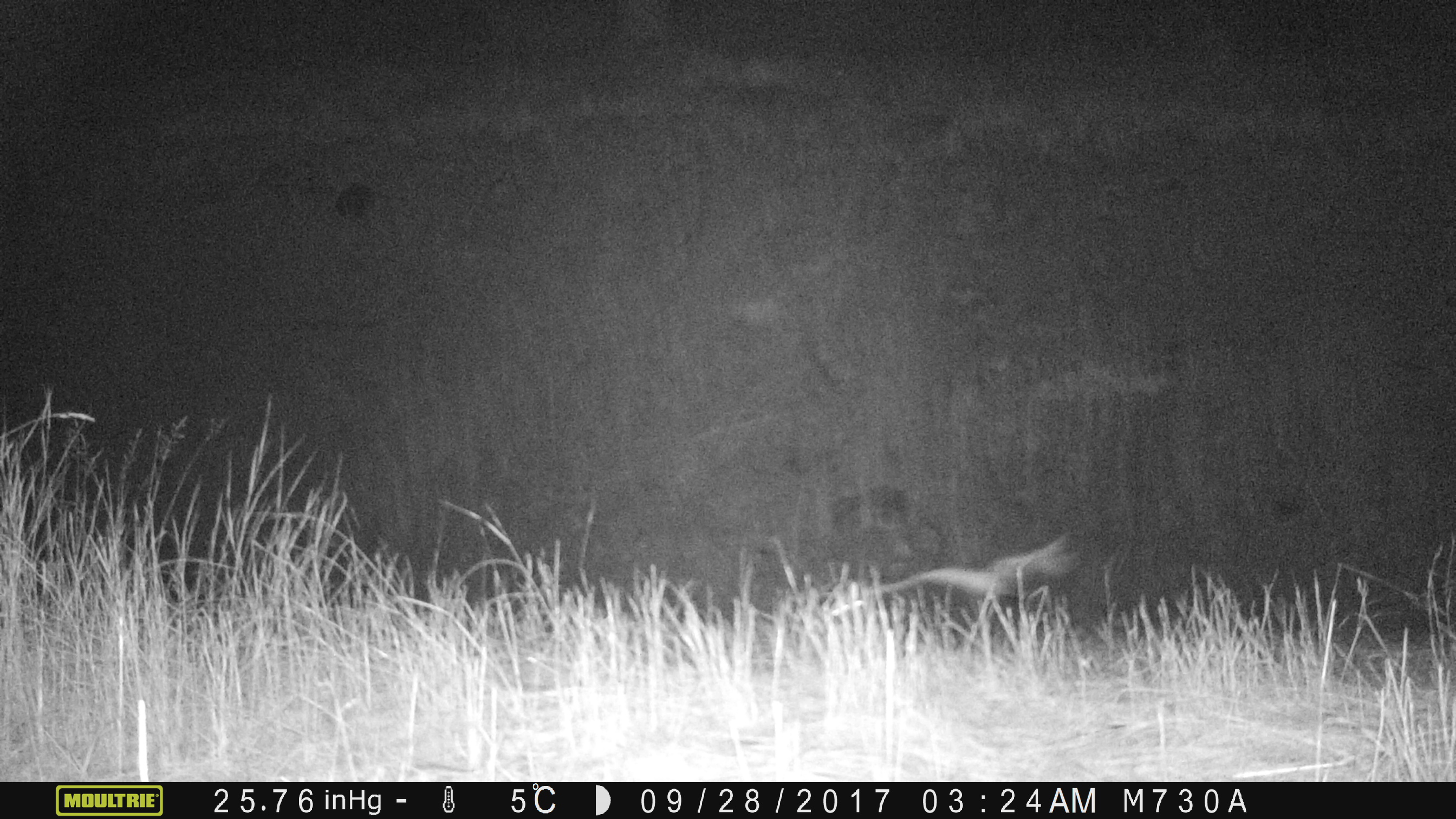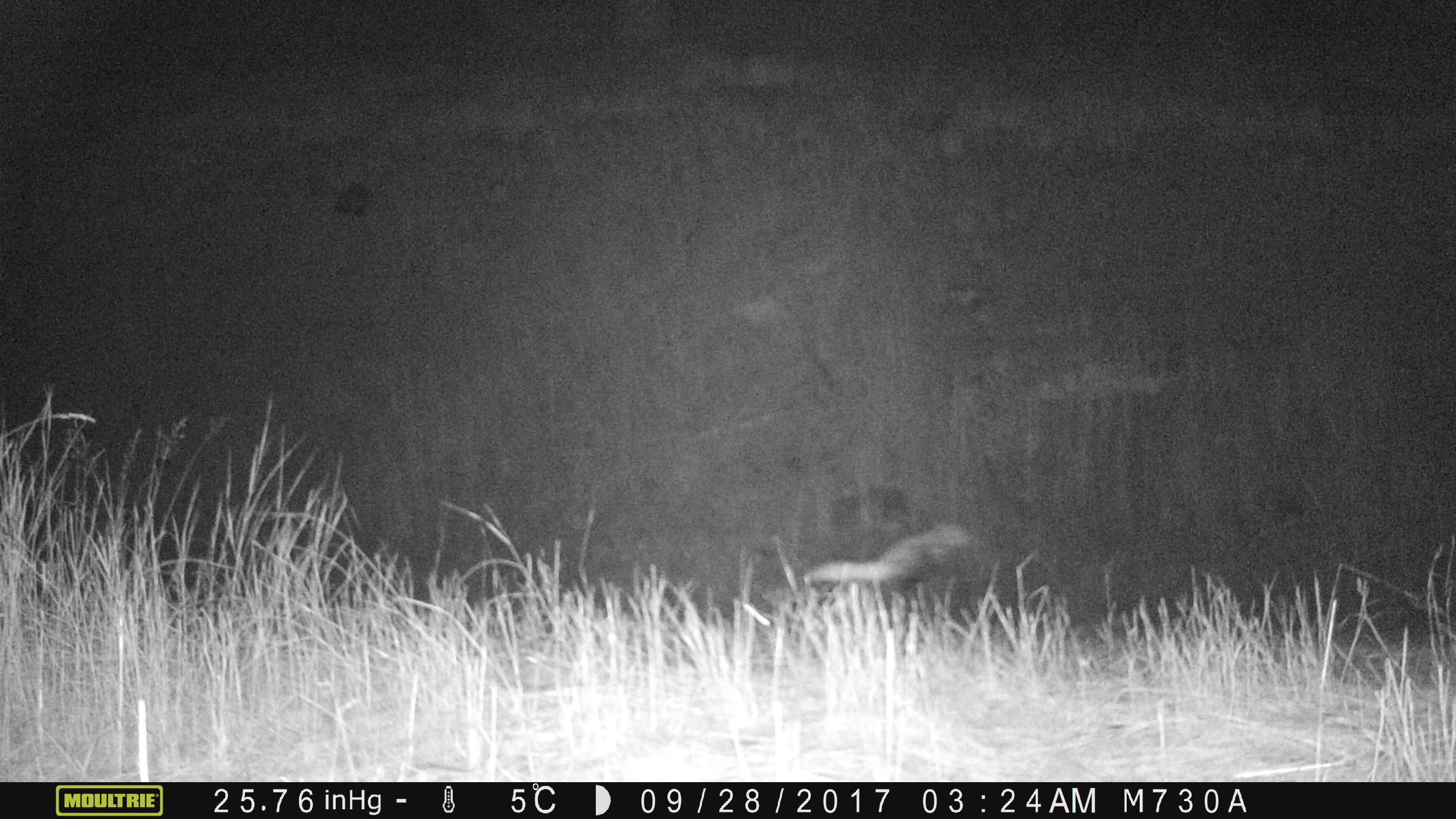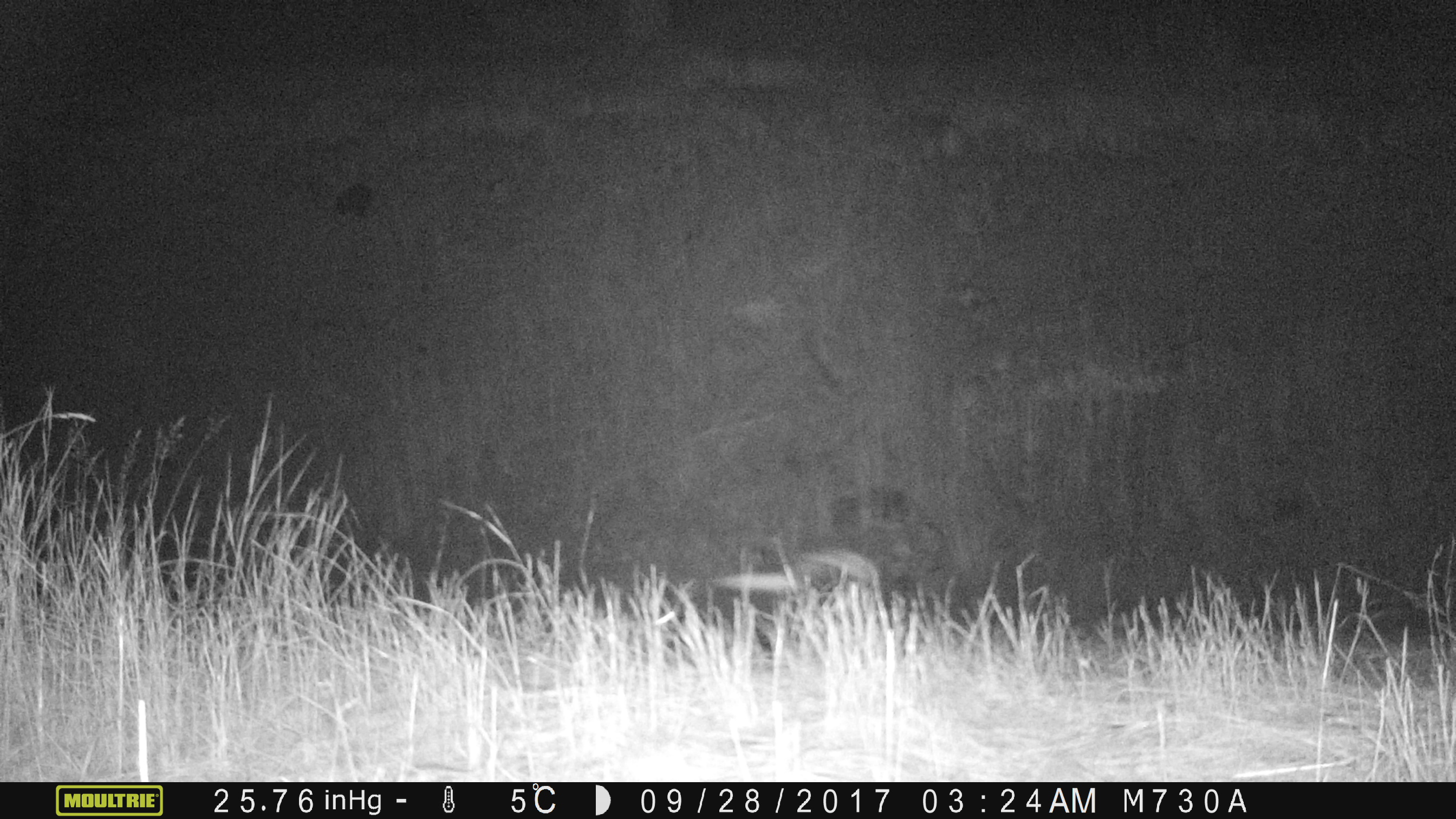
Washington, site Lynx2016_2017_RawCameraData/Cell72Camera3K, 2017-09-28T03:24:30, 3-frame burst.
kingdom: Animalia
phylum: Chordata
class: Mammalia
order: Carnivora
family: Mephitidae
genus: Mephitis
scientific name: Mephitis mephitis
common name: striped skunk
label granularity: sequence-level